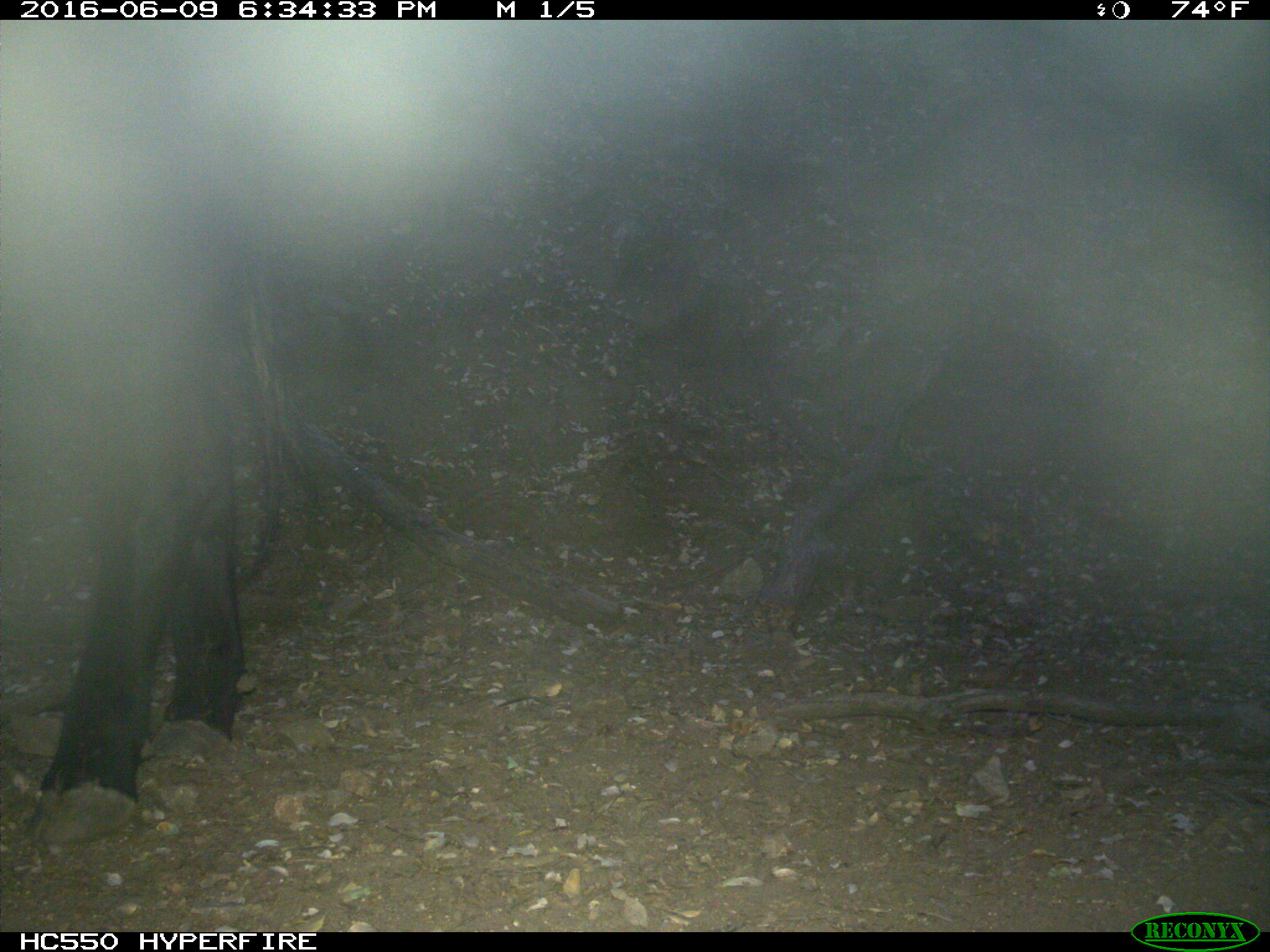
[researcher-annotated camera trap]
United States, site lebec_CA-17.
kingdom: Animalia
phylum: Chordata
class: Mammalia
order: Artiodactyla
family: Bovidae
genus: Bos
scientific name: Bos taurus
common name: domestic cow